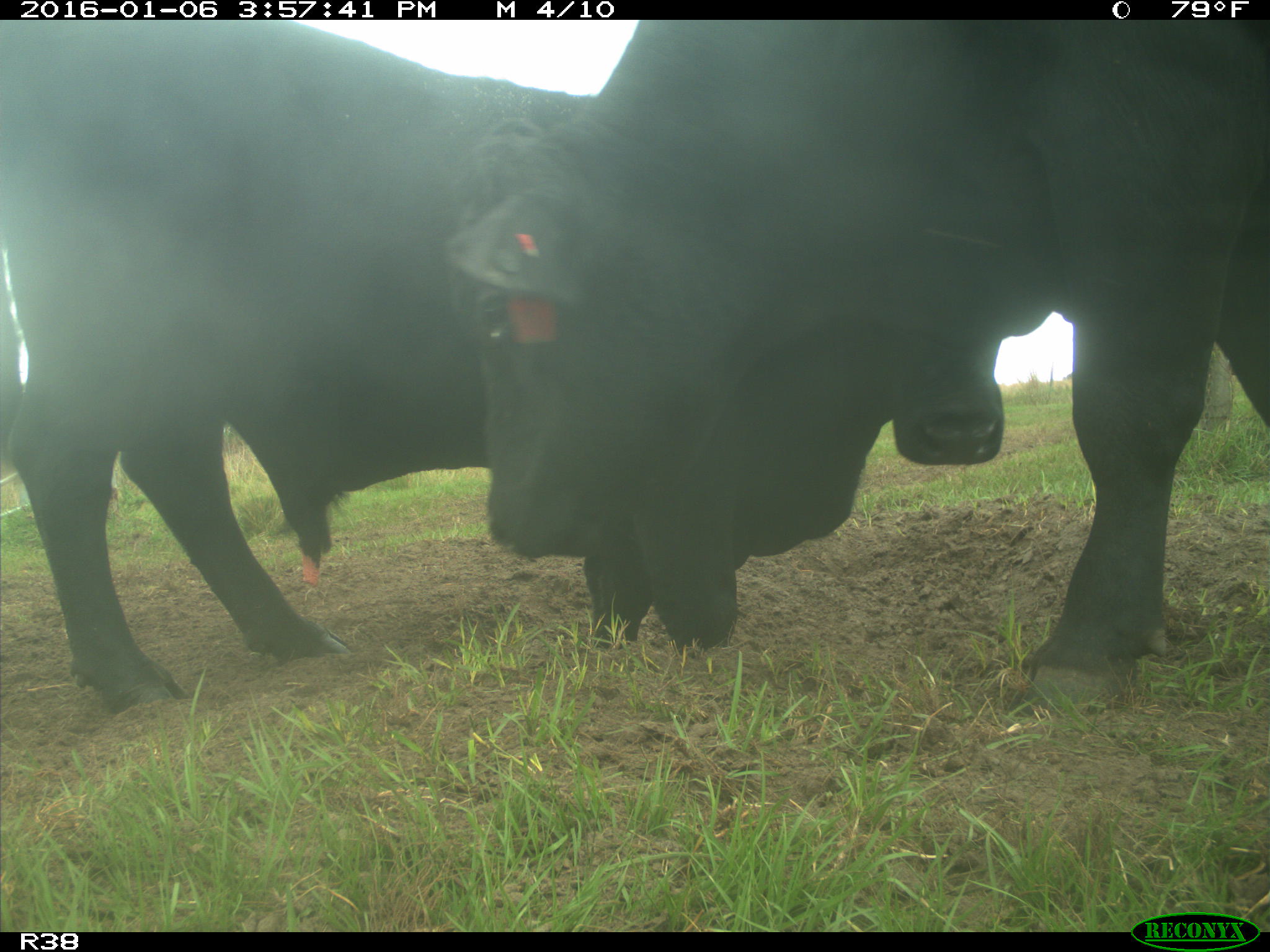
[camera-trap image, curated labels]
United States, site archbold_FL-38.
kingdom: Animalia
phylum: Chordata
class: Mammalia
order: Artiodactyla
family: Bovidae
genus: Bos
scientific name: Bos taurus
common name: domestic cow